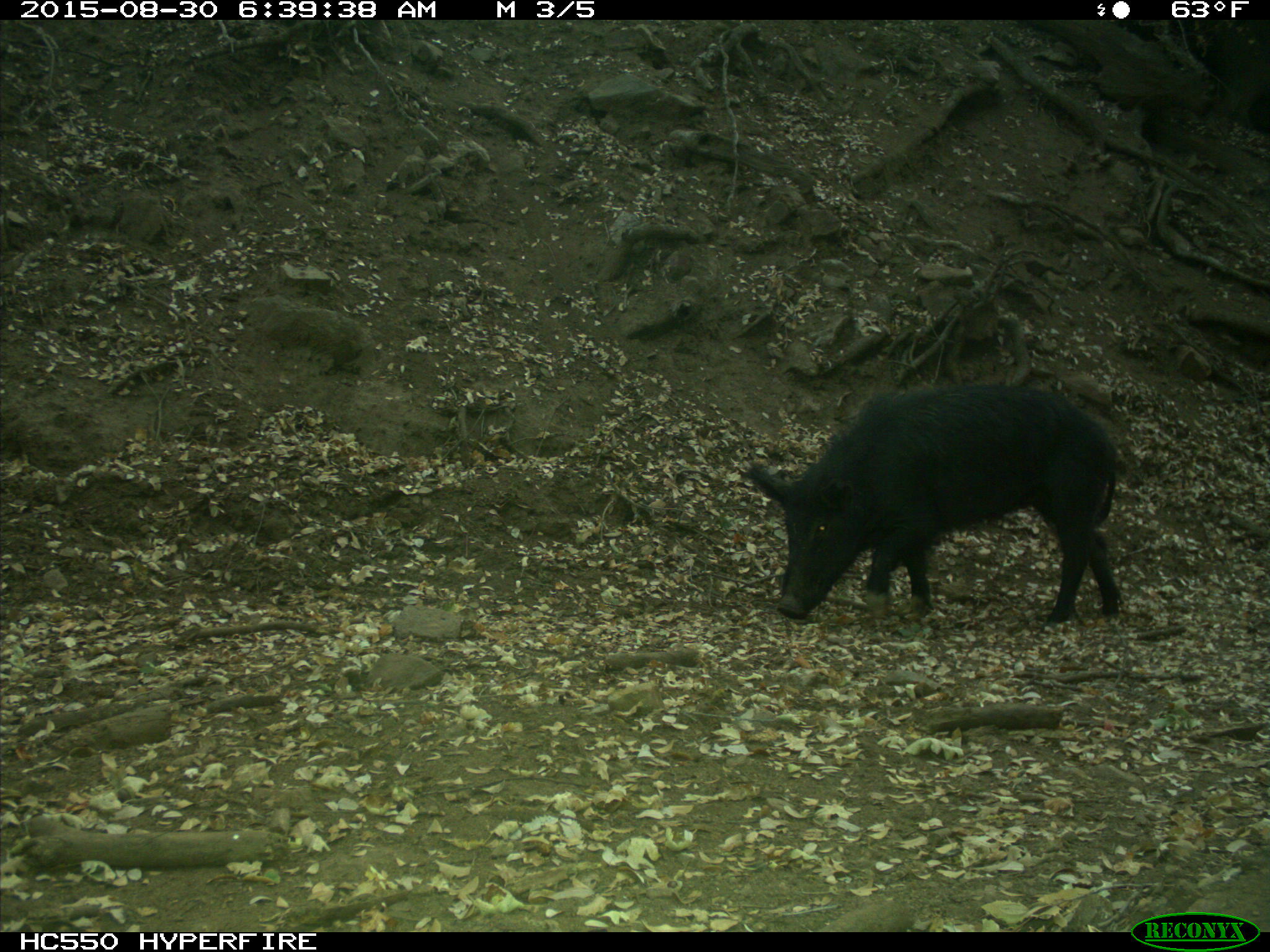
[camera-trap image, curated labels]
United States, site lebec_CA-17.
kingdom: Animalia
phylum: Chordata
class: Mammalia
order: Artiodactyla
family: Suidae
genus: Sus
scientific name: Sus scrofa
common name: wild boar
Sus scrofa (wild boar).